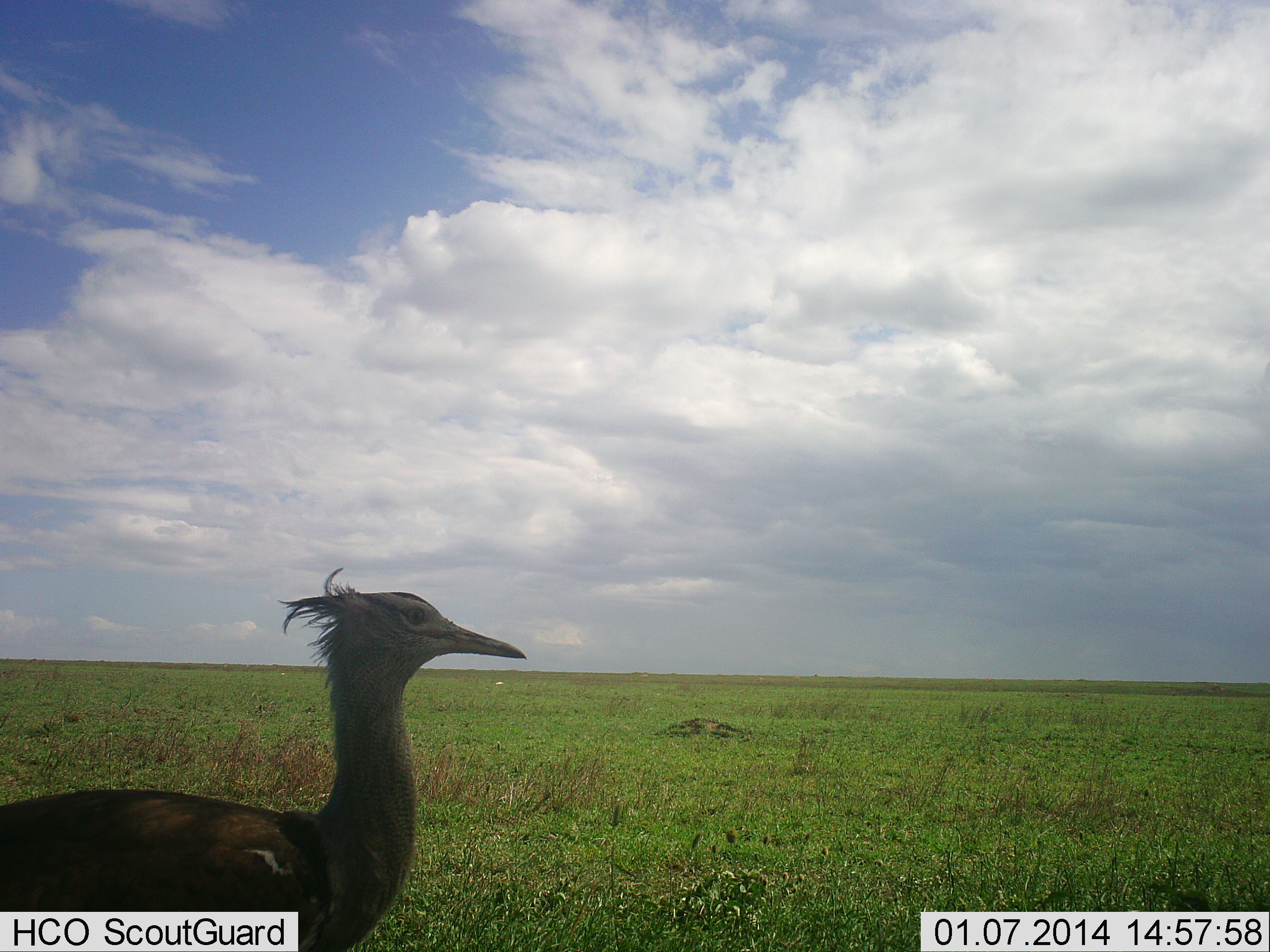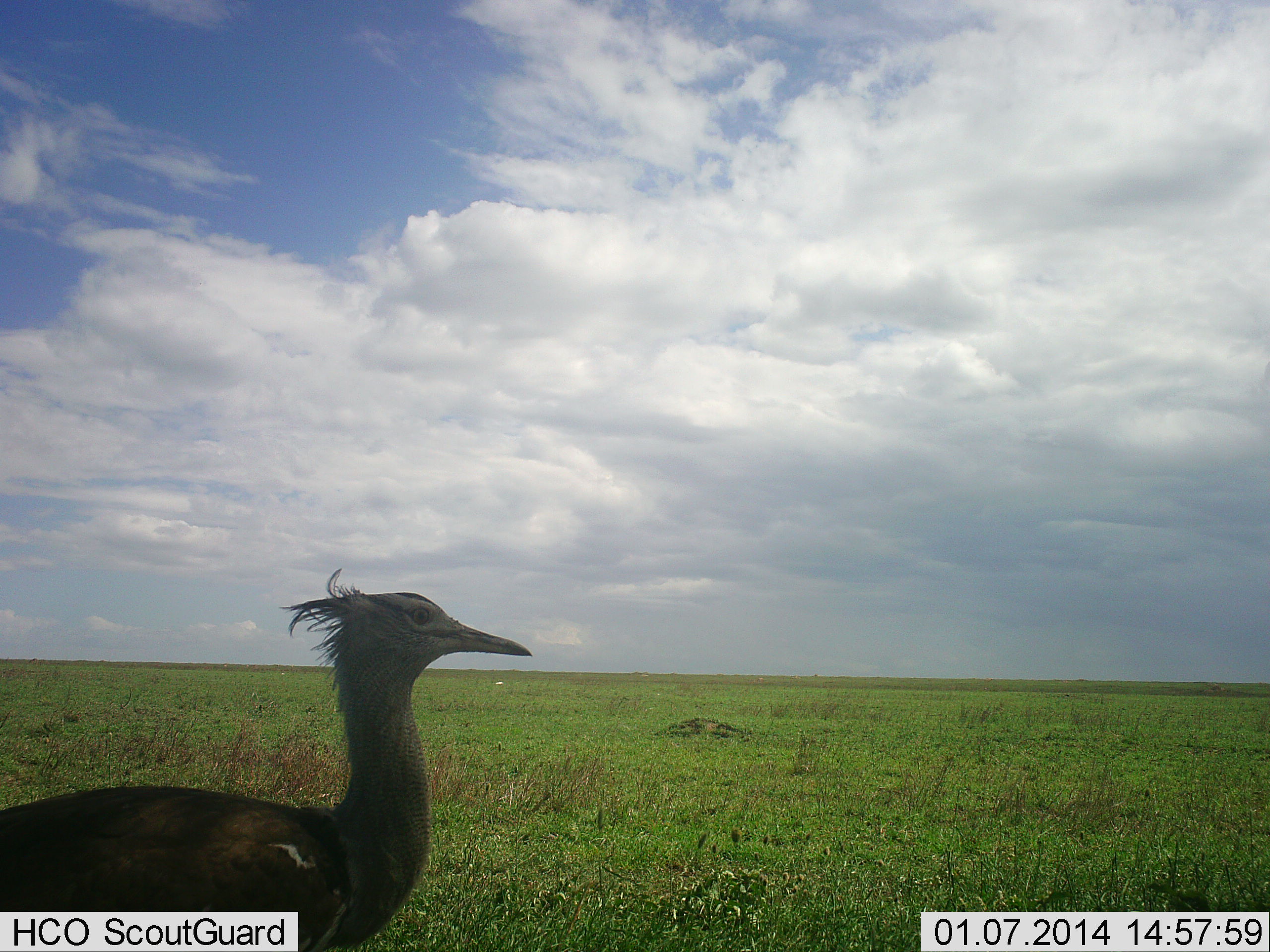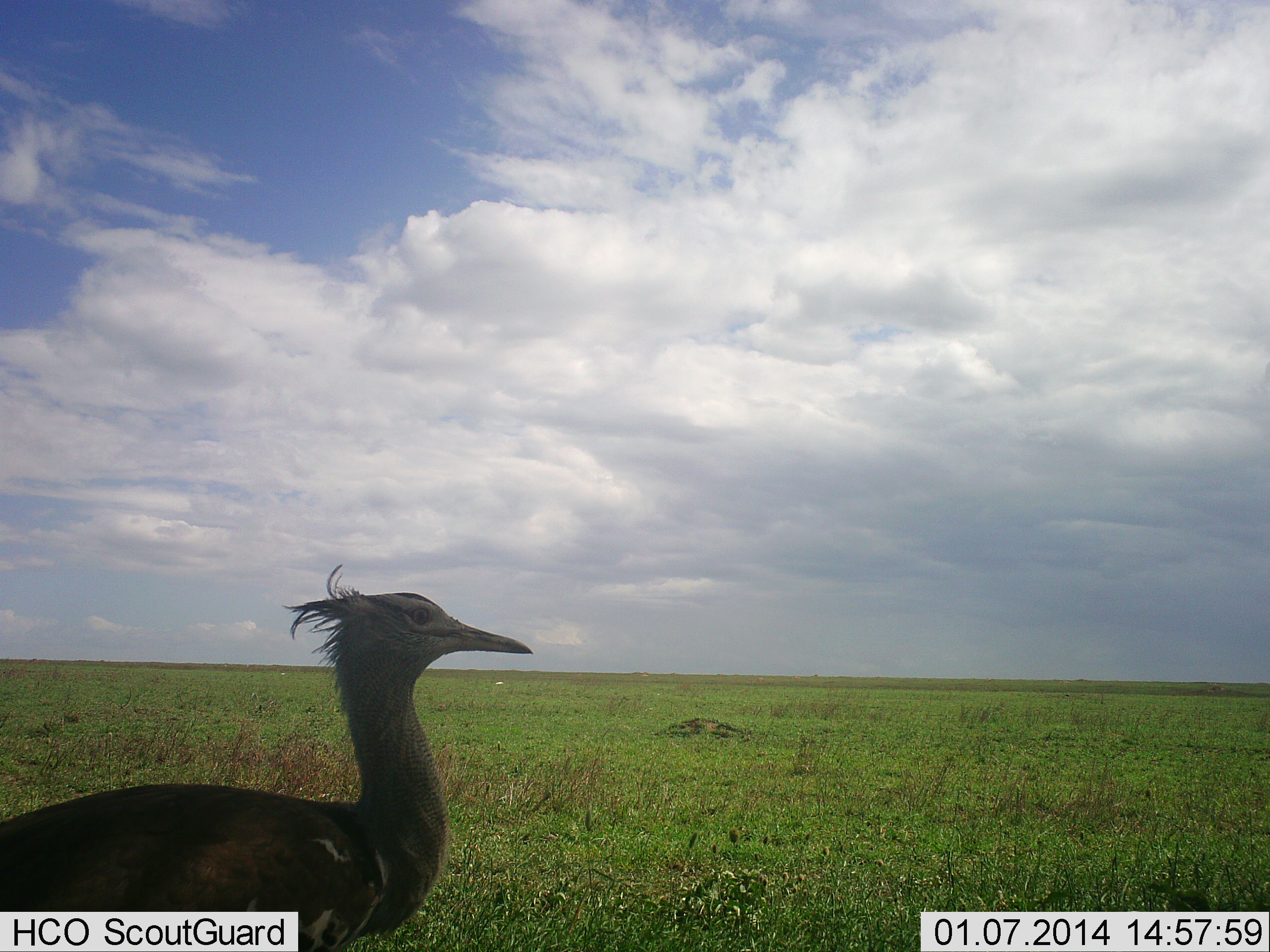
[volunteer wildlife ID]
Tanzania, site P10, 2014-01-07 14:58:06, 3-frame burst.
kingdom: Animalia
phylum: Chordata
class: Aves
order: Otidiformes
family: Otididae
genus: Ardeotis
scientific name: Ardeotis kori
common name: kori bustard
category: koribustard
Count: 1.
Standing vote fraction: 100%.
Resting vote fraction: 0%.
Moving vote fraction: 0%.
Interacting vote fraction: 0%.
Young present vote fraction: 0%.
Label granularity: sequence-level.